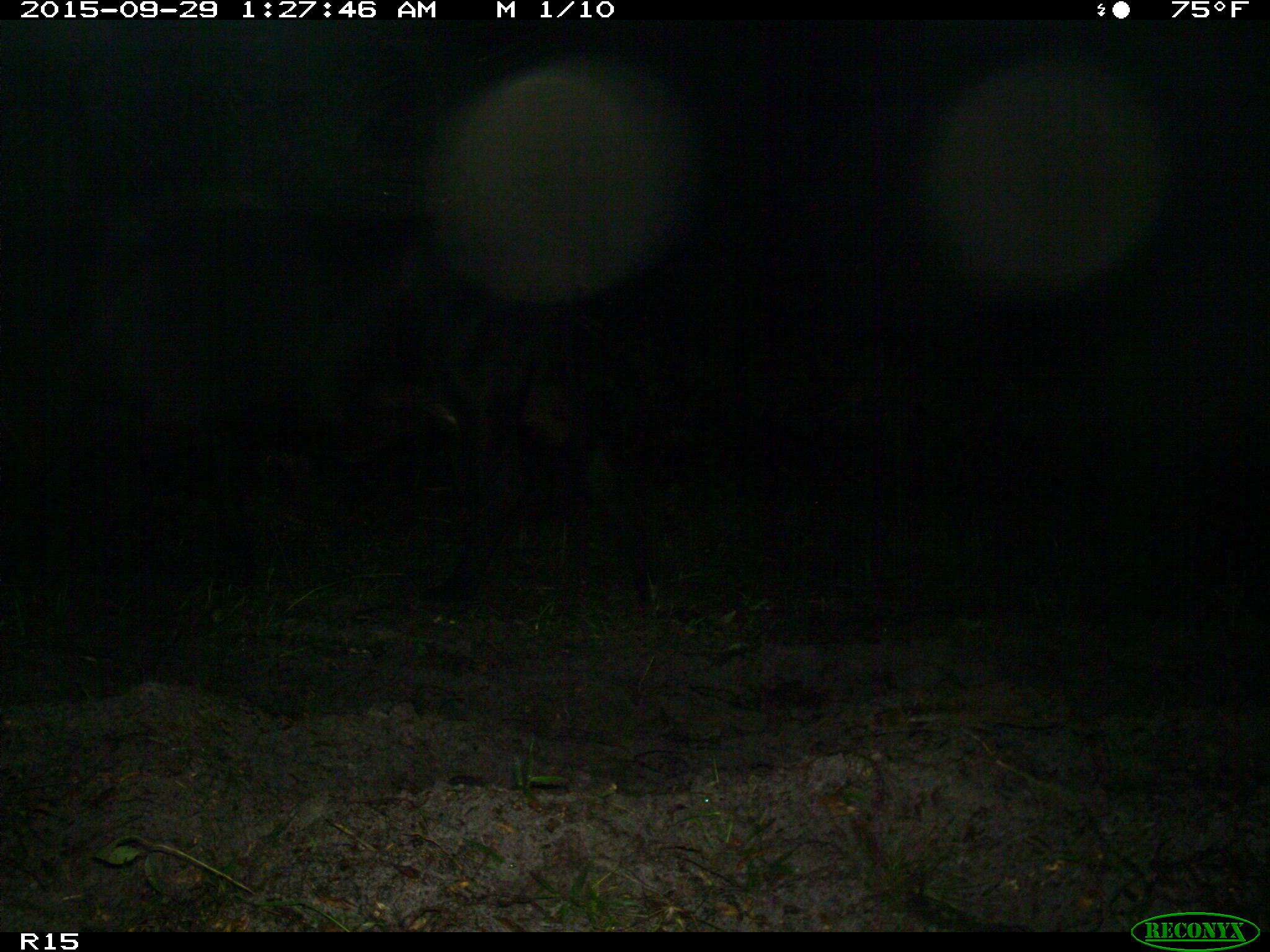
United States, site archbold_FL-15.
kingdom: Animalia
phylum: Chordata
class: Mammalia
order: Artiodactyla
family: Bovidae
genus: Bos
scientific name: Bos taurus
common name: domestic cow